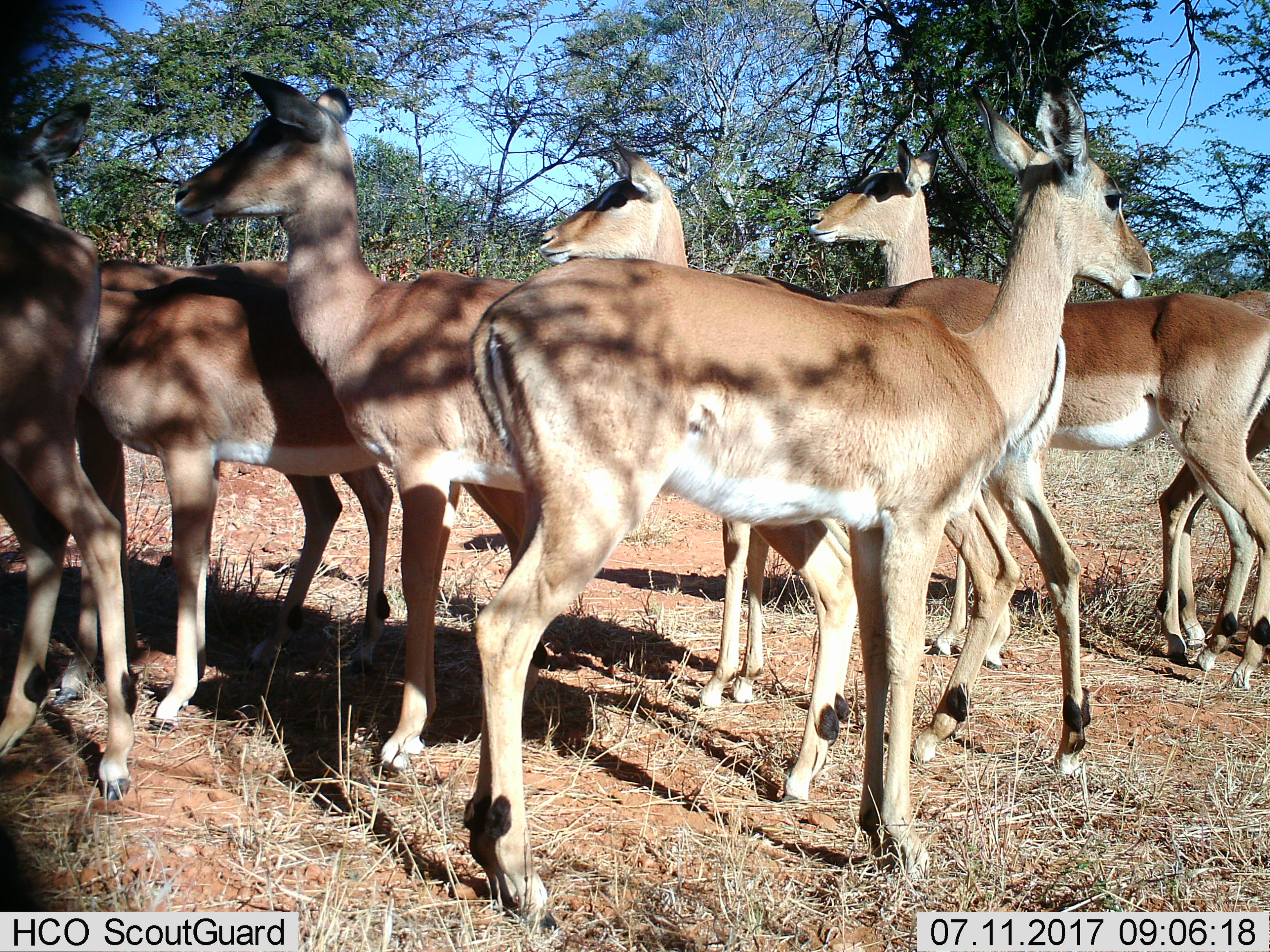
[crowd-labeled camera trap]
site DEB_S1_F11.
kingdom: Animalia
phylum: Chordata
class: Mammalia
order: Artiodactyla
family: Bovidae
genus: Aepyceros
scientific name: Aepyceros melampus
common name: impala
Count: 8.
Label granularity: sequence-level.